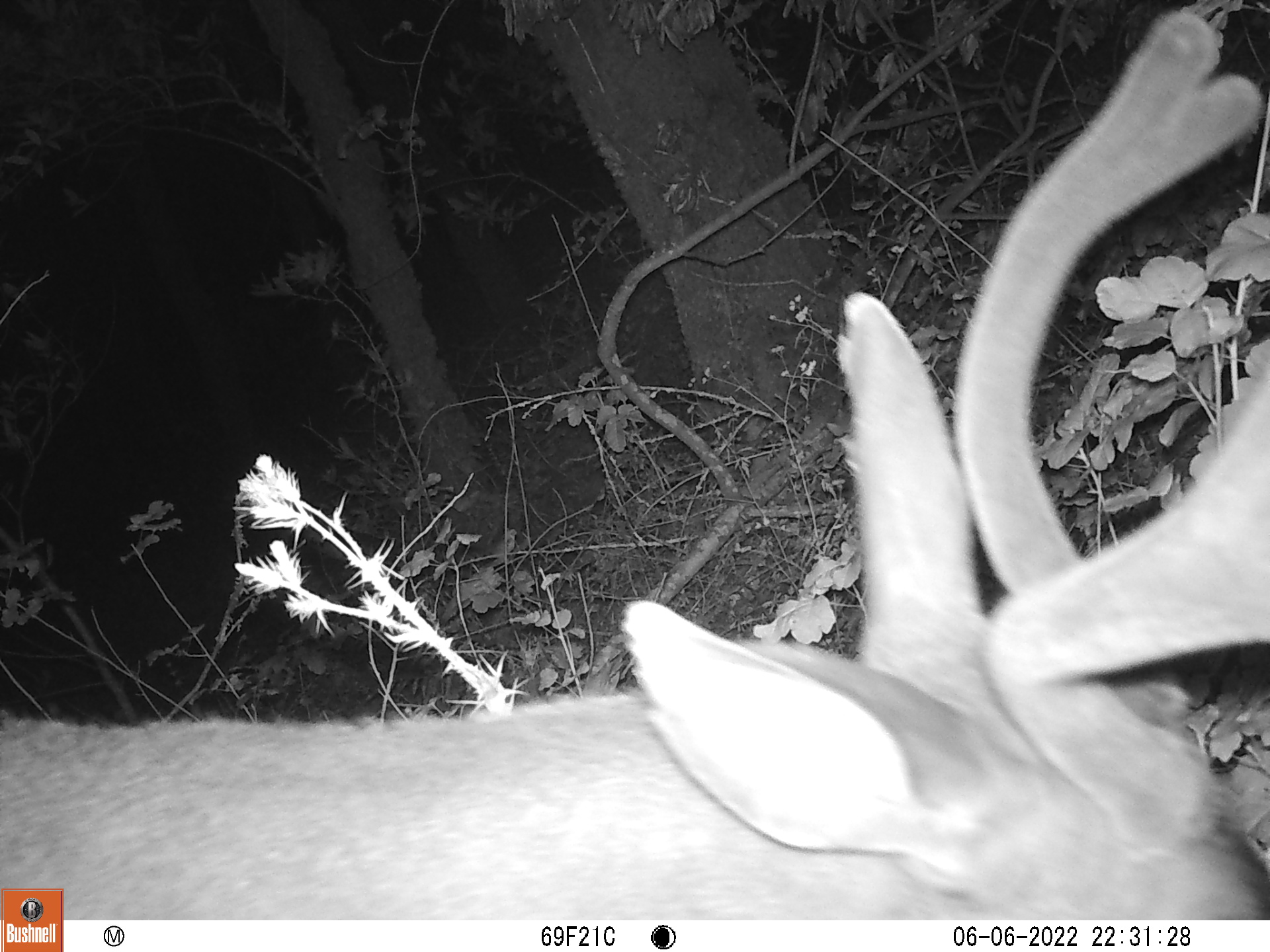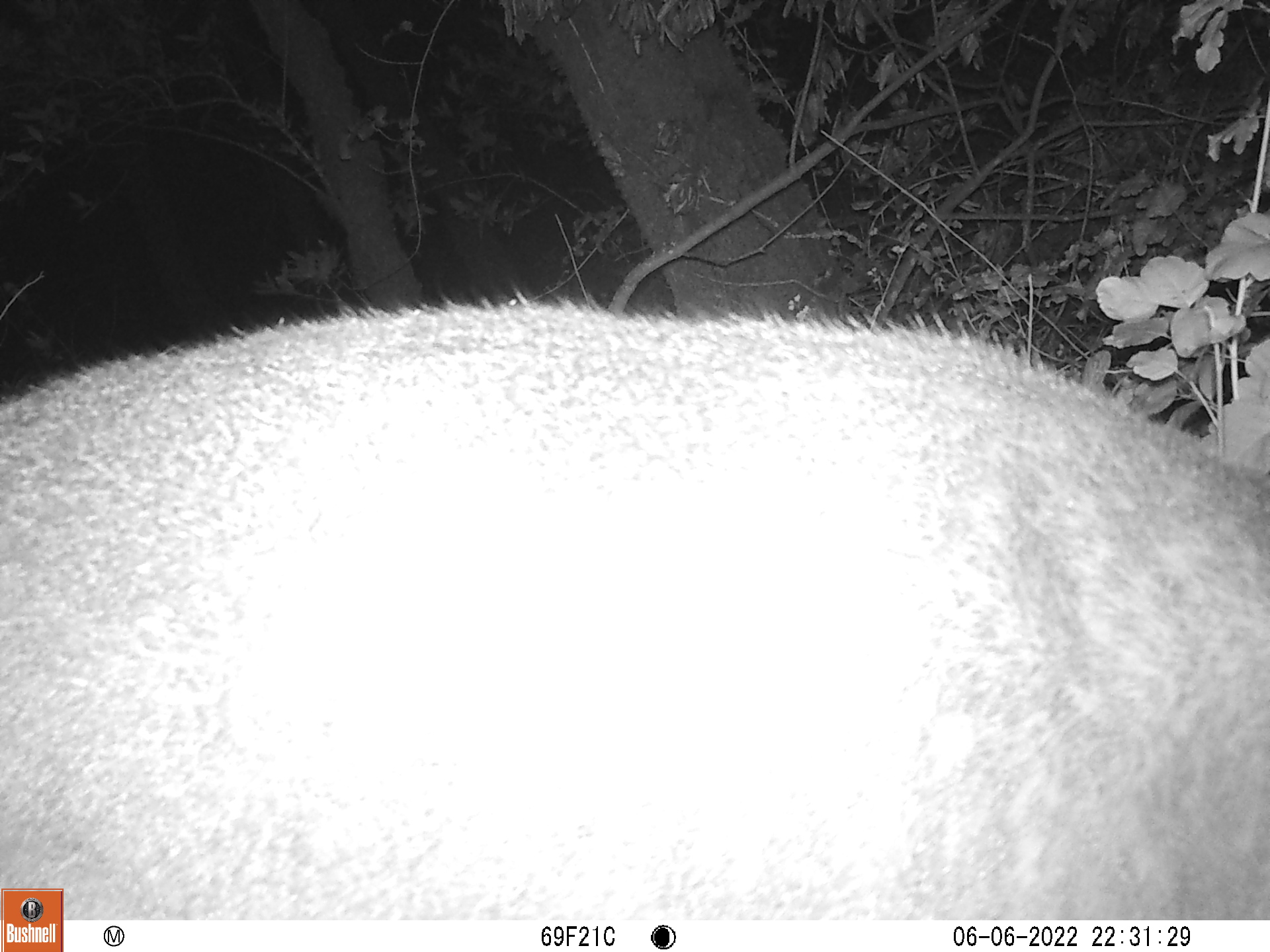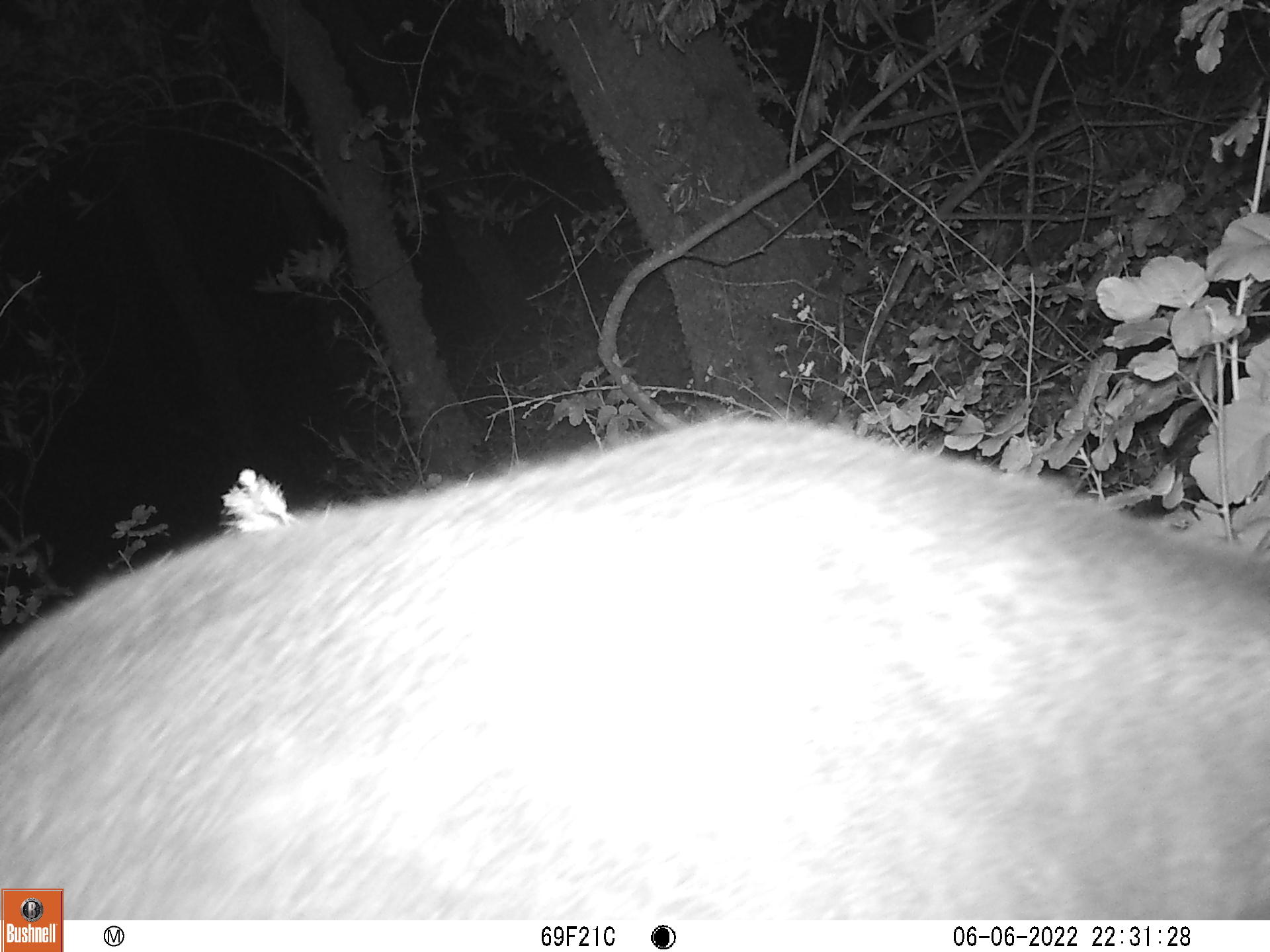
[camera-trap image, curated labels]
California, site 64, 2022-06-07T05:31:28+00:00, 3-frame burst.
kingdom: Animalia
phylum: Chordata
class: Mammalia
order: Artiodactyla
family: Cervidae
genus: Odocoileus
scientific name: Odocoileus hemionus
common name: mule deer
Mule deer (Odocoileus hemionus).